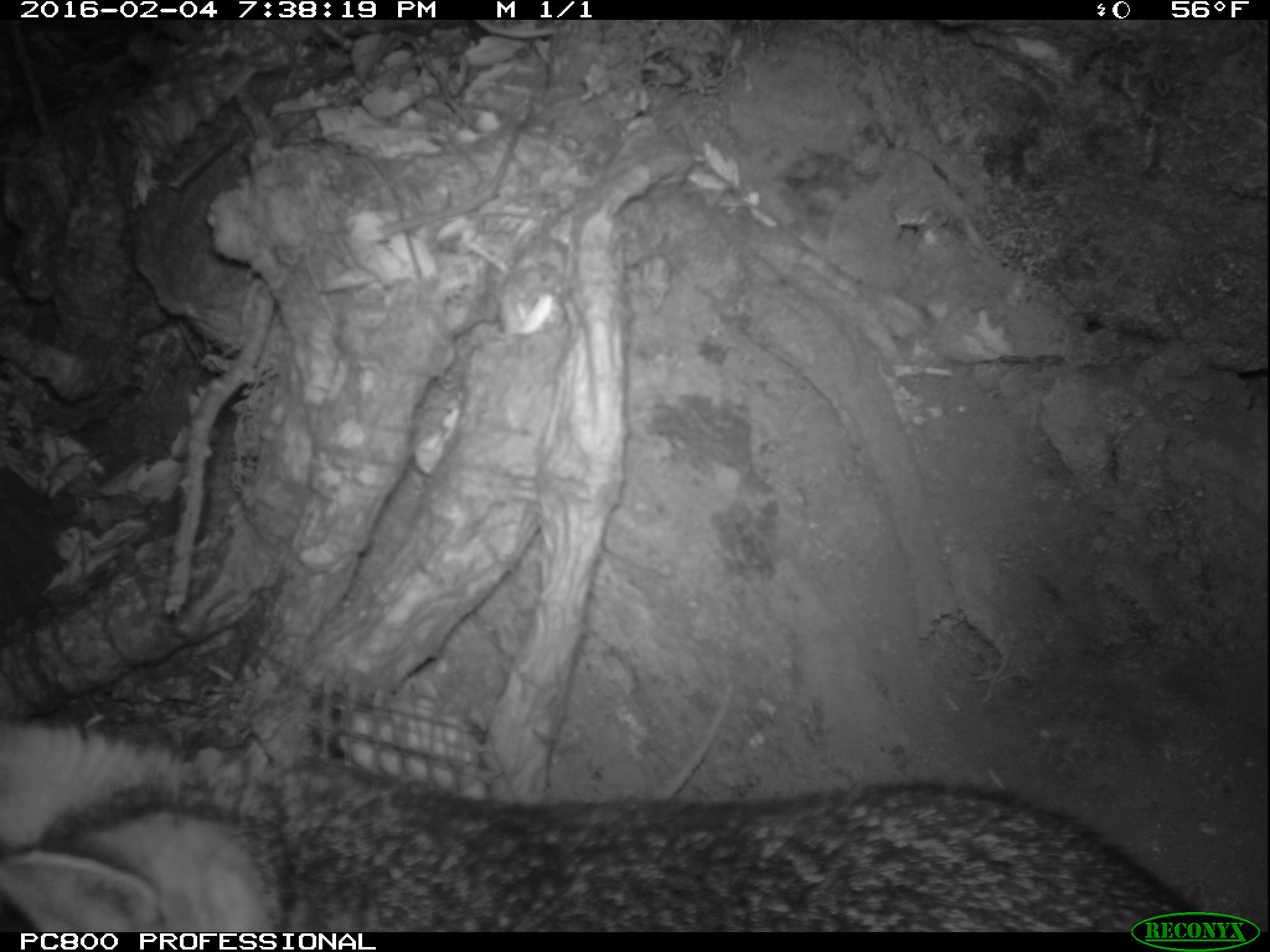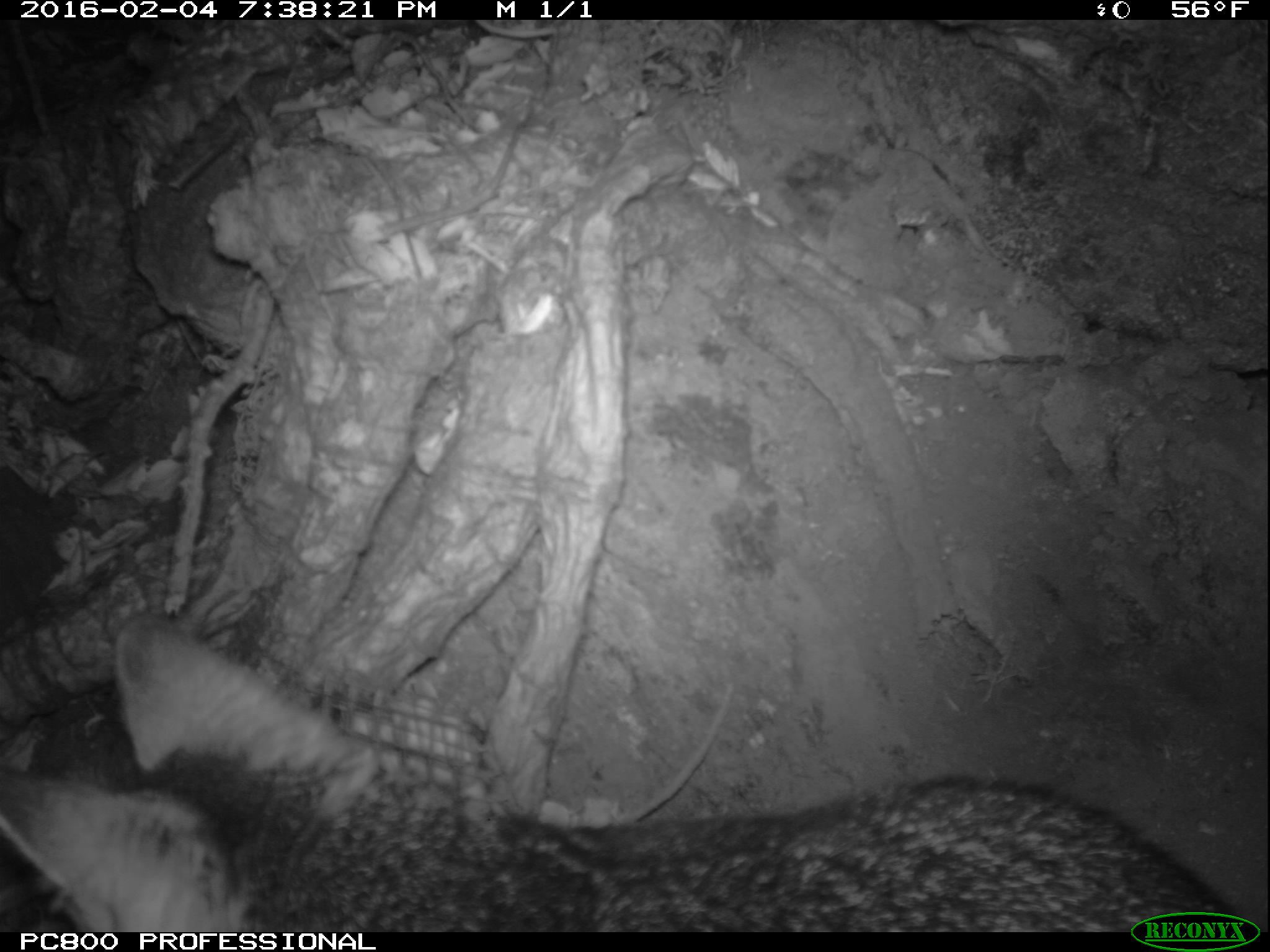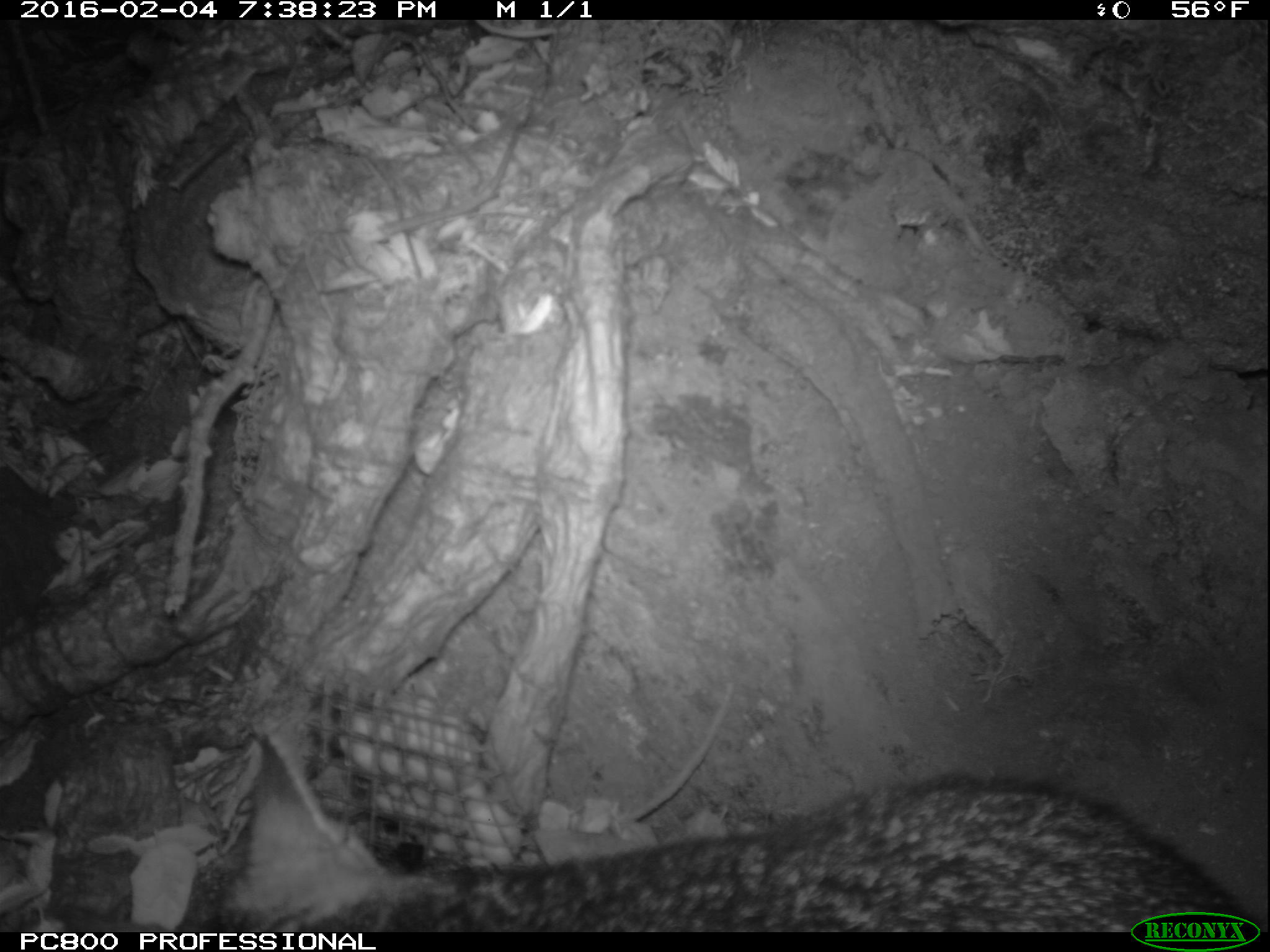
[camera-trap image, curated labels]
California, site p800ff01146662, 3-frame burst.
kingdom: Animalia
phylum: Chordata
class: Mammalia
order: Carnivora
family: Canidae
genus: Urocyon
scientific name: Urocyon littoralis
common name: island fox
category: fox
Fox (island fox) (Urocyon littoralis).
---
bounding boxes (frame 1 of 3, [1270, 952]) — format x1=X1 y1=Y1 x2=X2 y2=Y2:
fox: x1=0 y1=718 x2=1216 y2=931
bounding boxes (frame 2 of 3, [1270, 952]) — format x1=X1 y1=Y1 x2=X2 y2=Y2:
fox: x1=0 y1=615 x2=1268 y2=932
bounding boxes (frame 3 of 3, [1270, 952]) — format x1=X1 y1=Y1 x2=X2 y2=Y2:
fox: x1=195 y1=731 x2=1258 y2=932